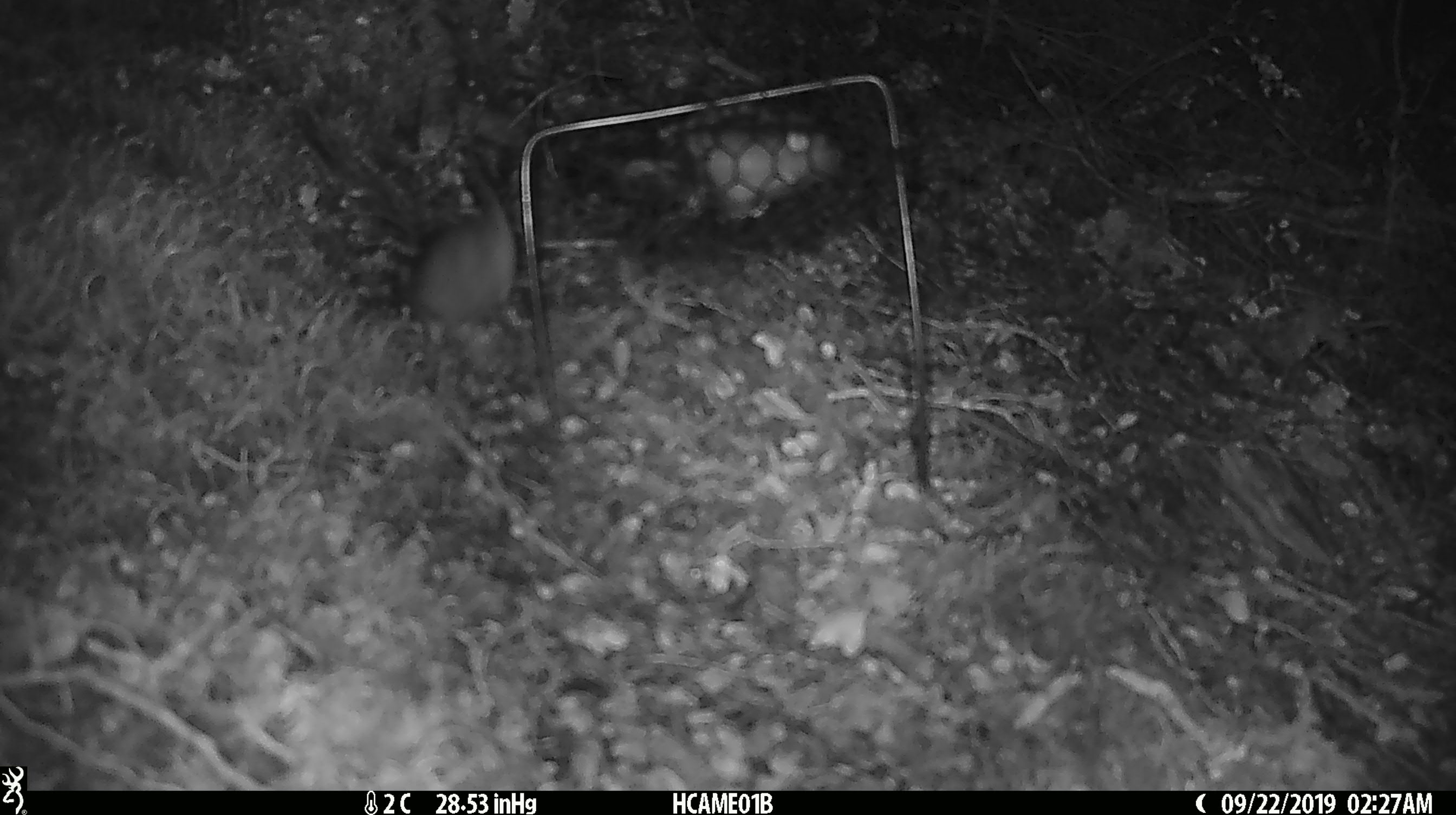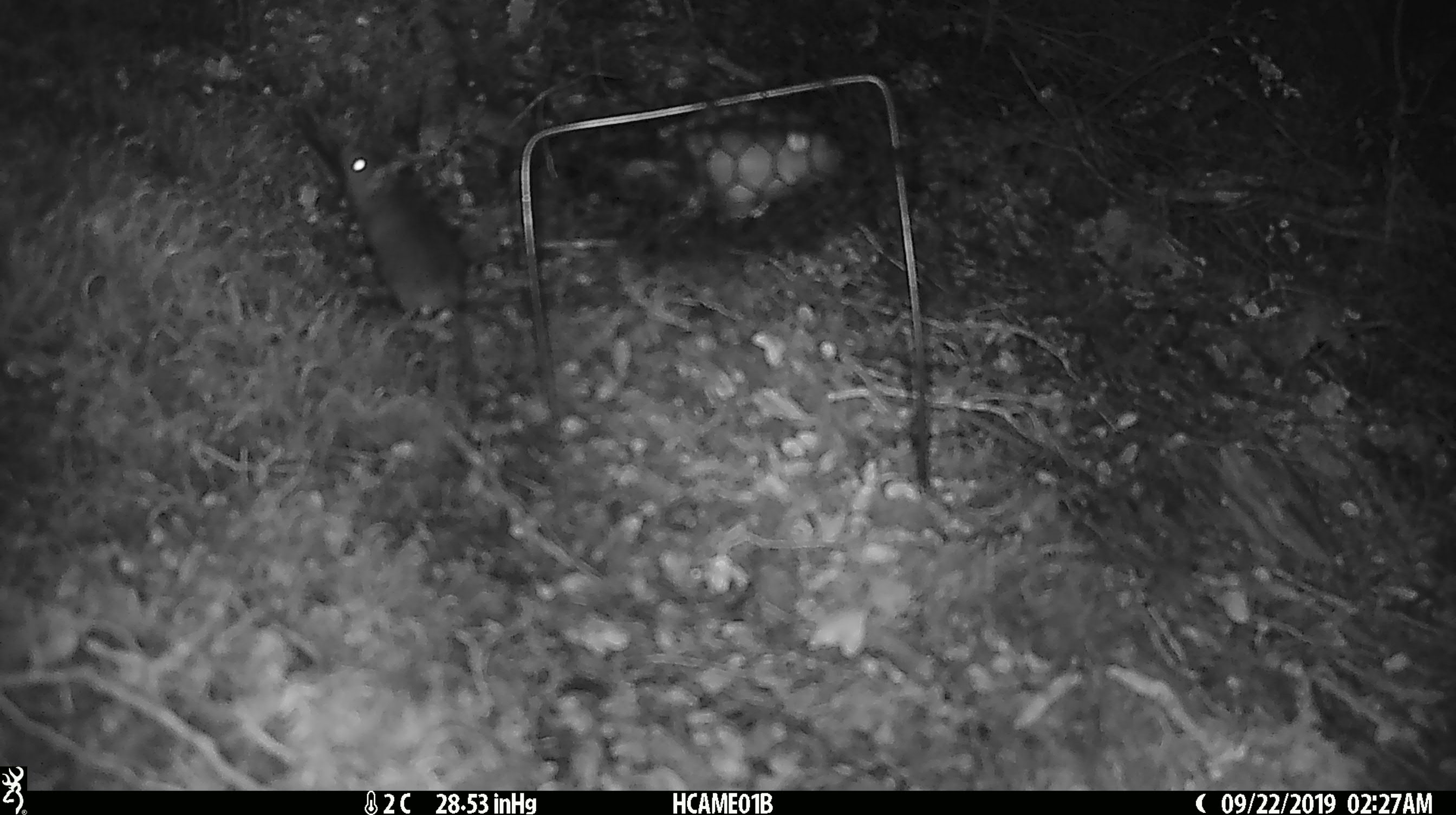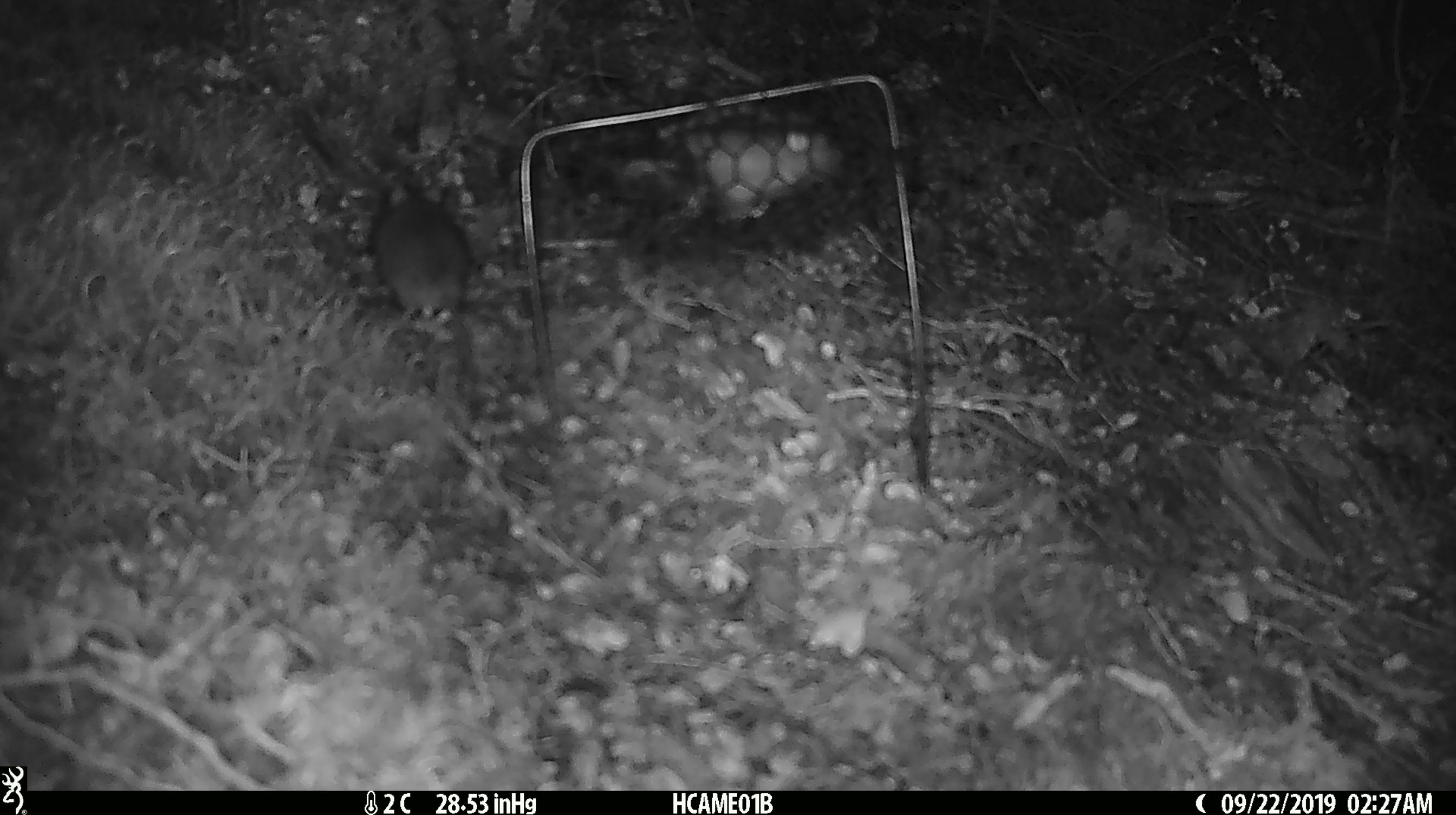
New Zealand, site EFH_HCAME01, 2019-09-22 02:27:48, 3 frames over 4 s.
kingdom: Animalia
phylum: Chordata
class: Mammalia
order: Rodentia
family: Muridae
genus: Mus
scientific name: Mus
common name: mouse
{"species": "mouse (Mus)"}